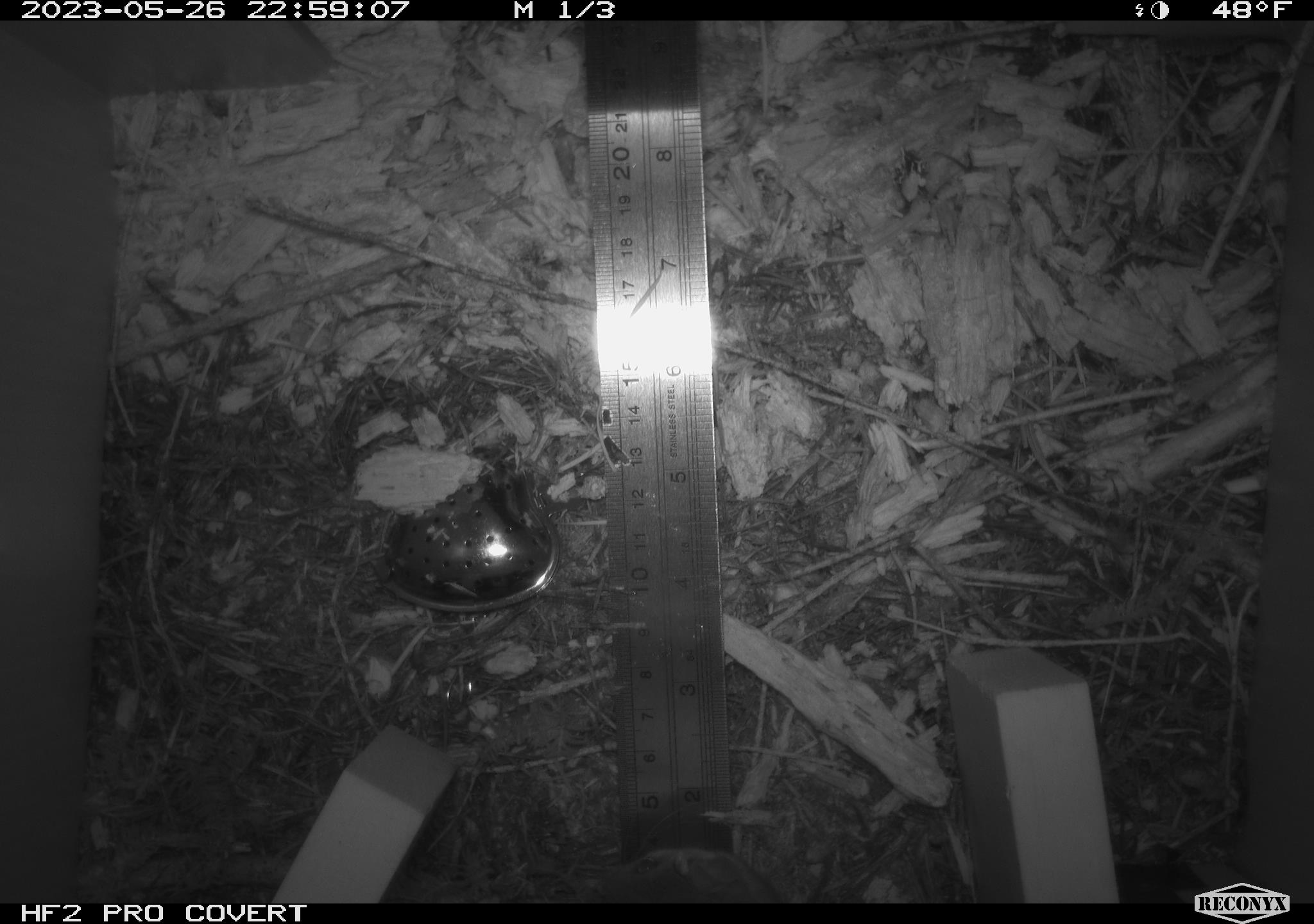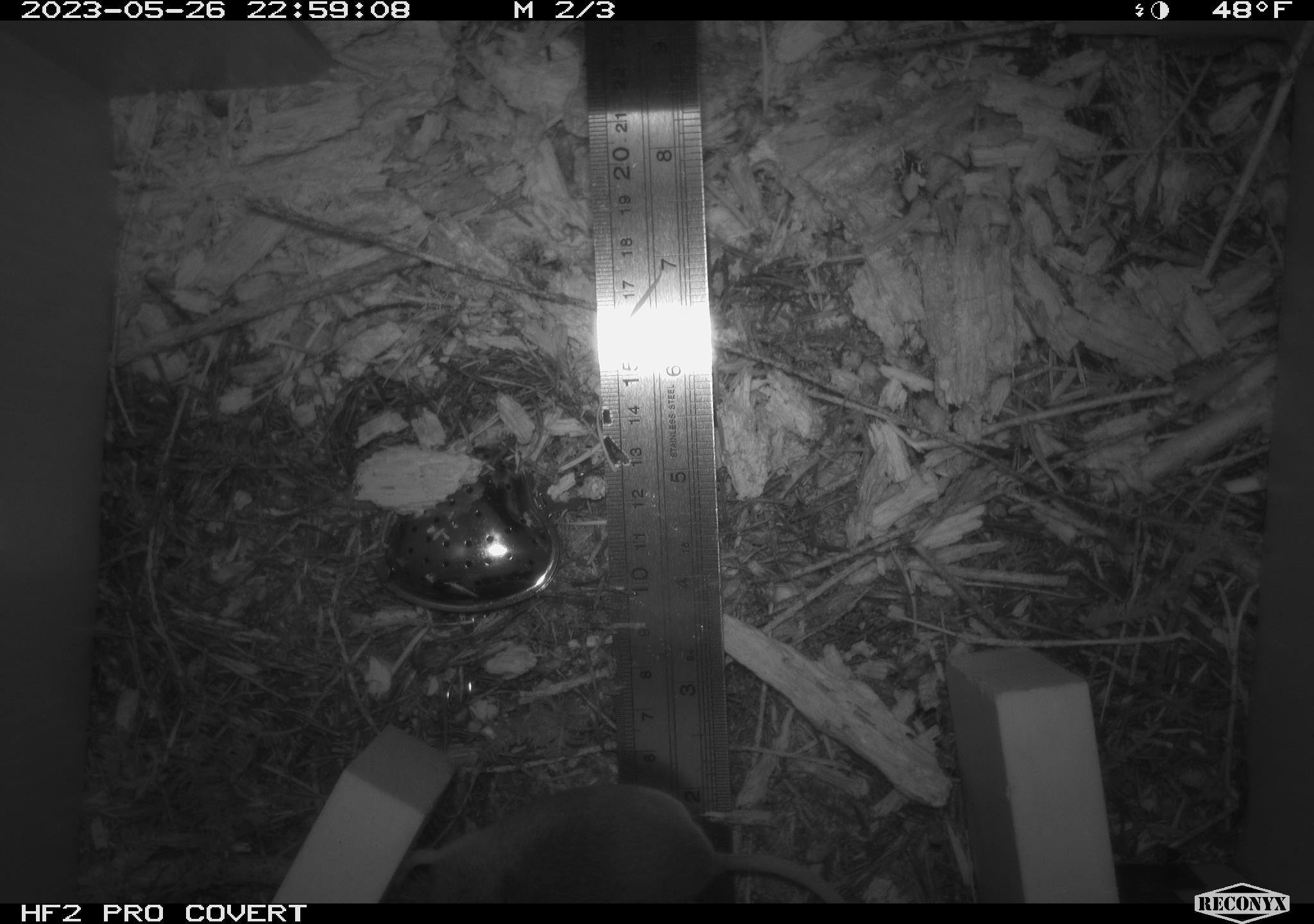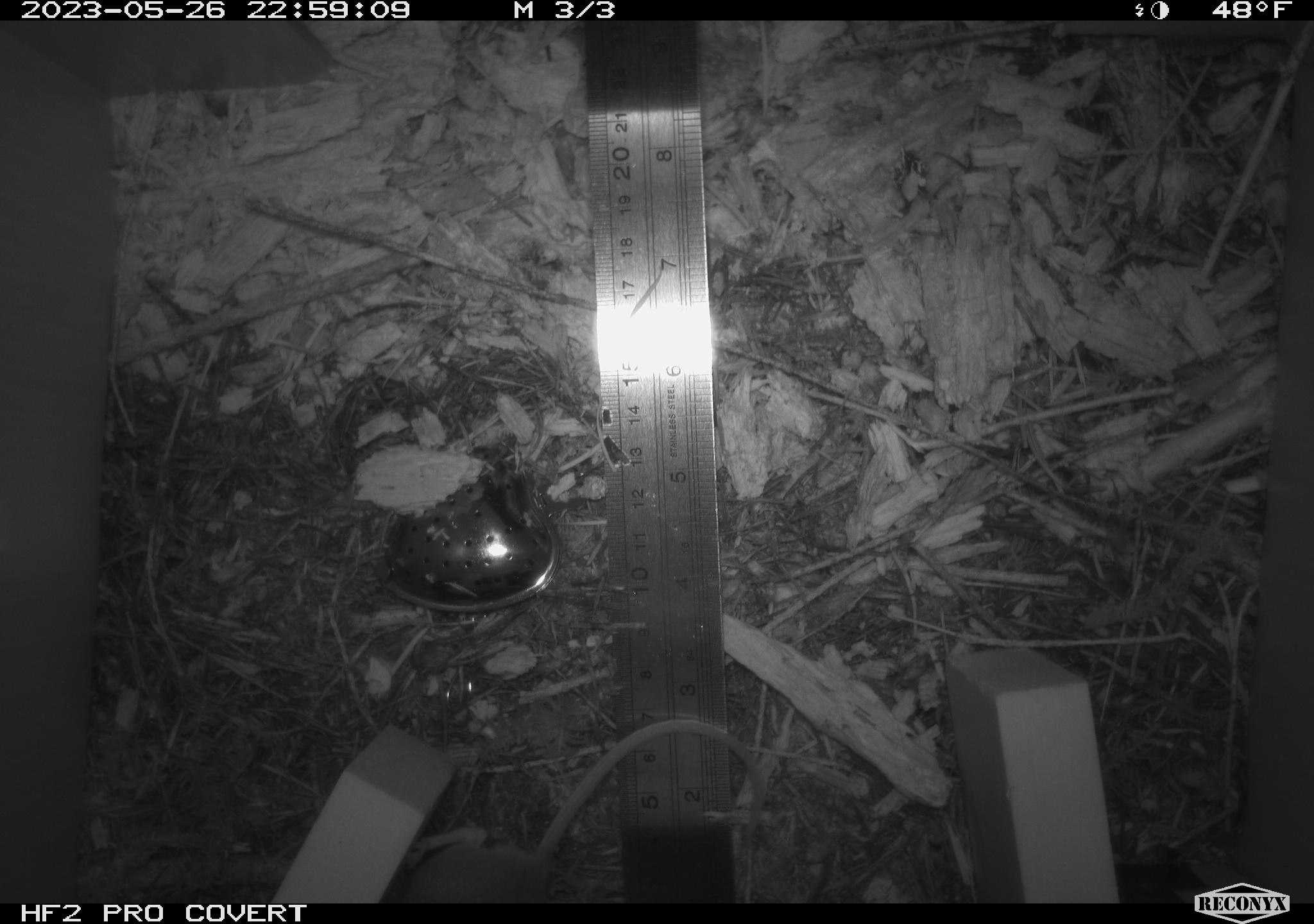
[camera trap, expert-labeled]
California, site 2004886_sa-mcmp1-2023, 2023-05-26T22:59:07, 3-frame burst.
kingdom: Animalia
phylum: Chordata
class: Mammalia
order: Rodentia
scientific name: Rodentia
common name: mouse species